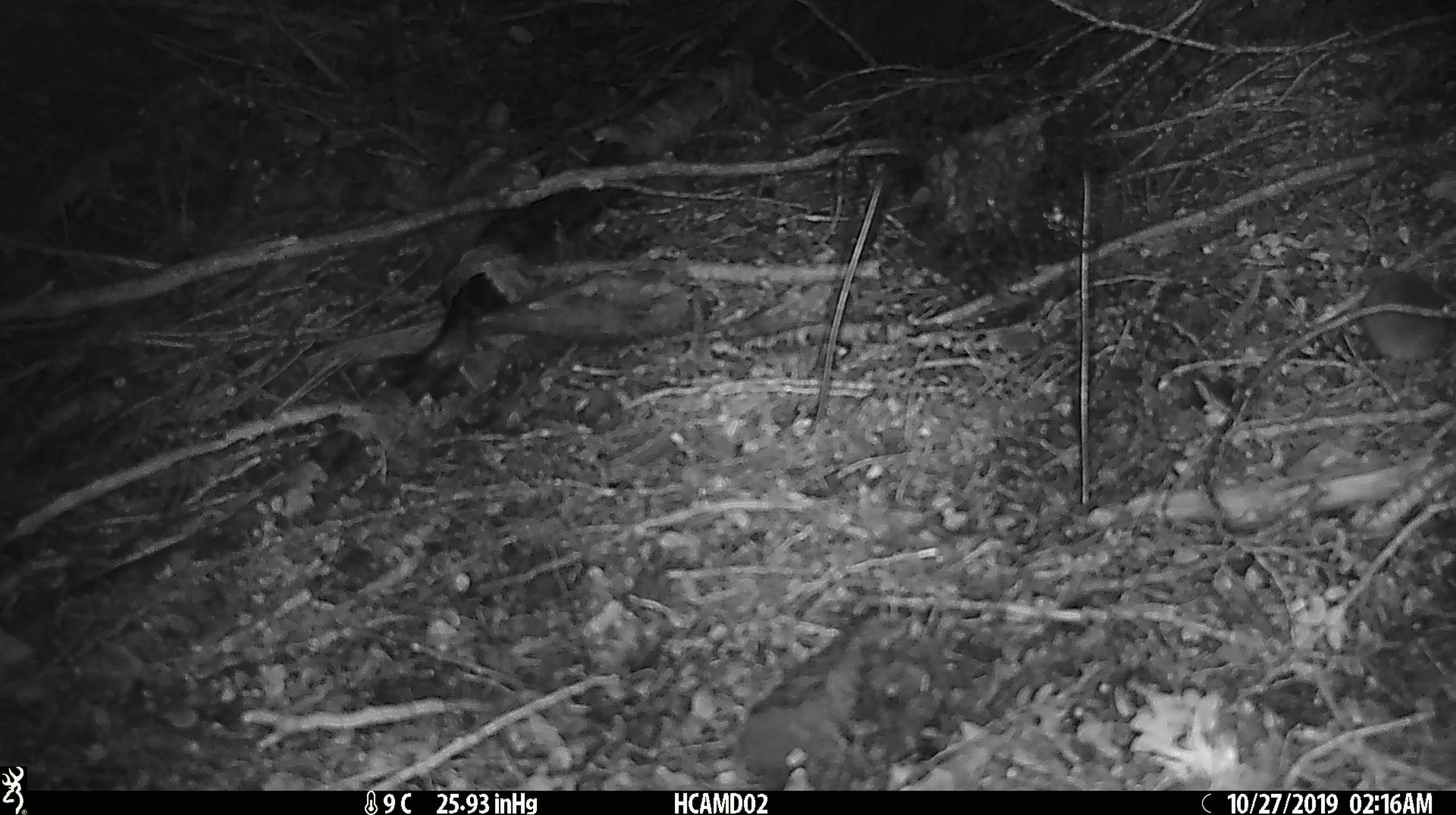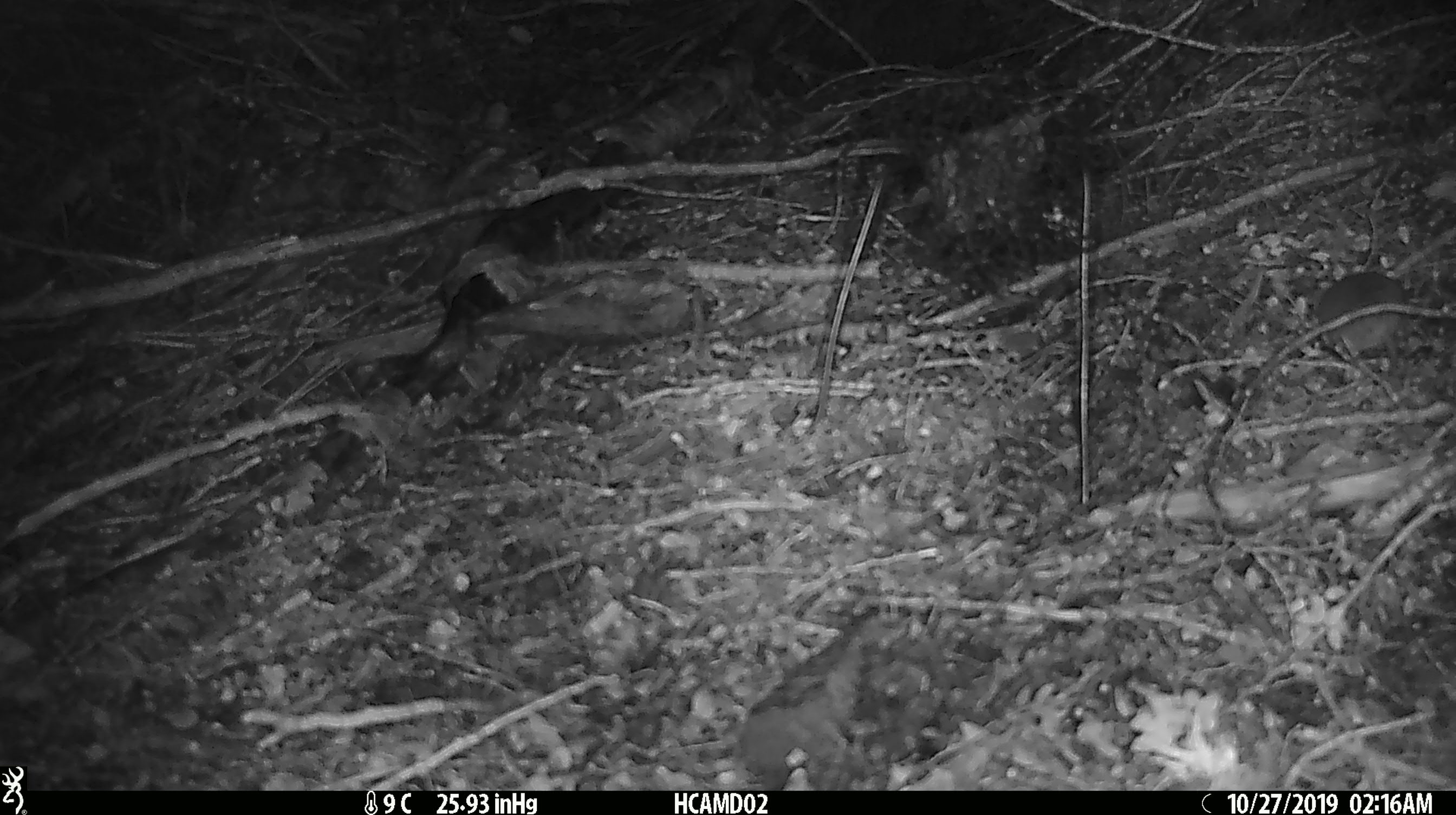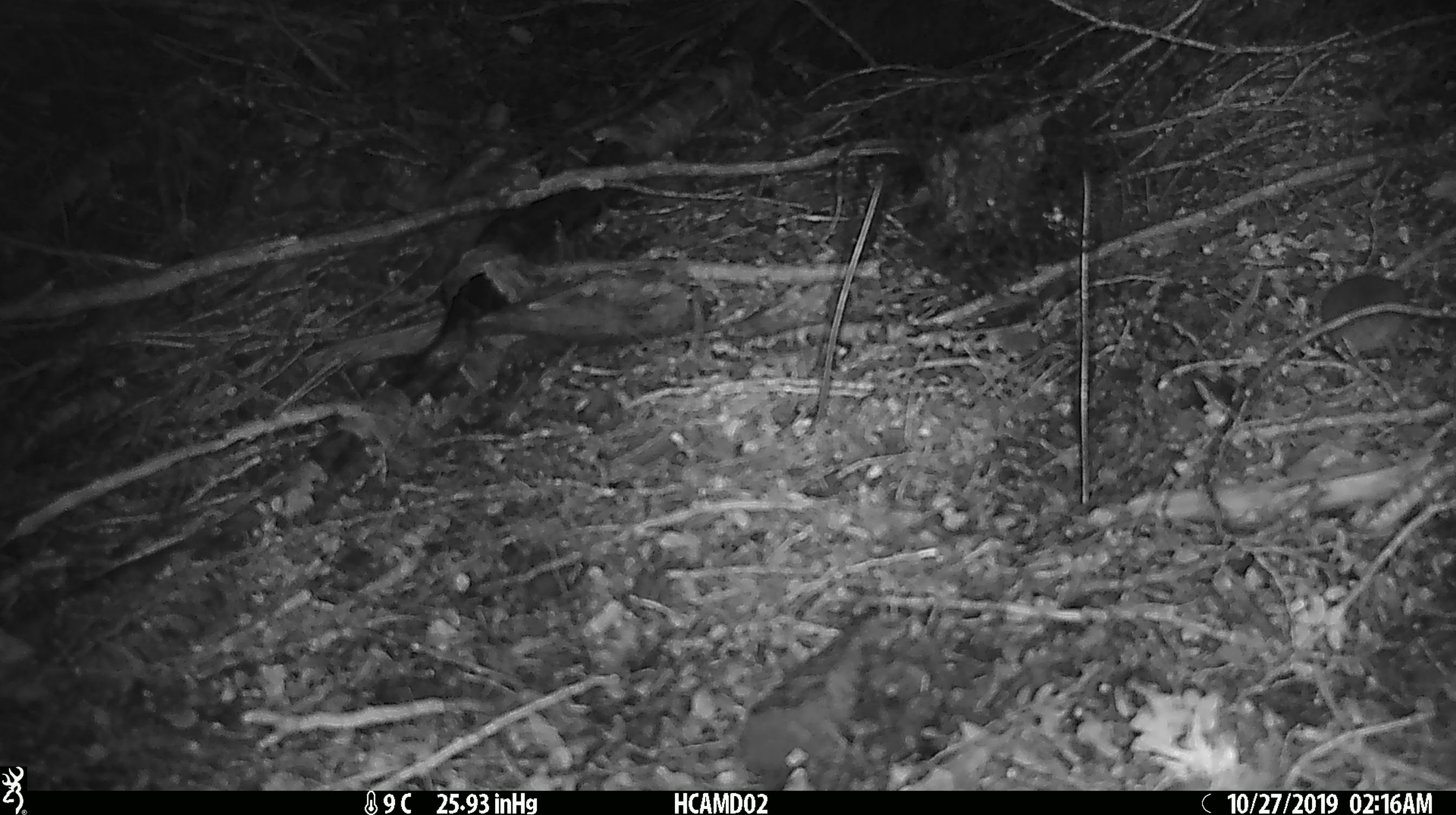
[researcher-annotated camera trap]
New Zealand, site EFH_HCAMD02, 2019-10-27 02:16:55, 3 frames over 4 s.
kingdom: Animalia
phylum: Chordata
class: Mammalia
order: Rodentia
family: Muridae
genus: Mus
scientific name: Mus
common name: mouse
Mouse (Mus).